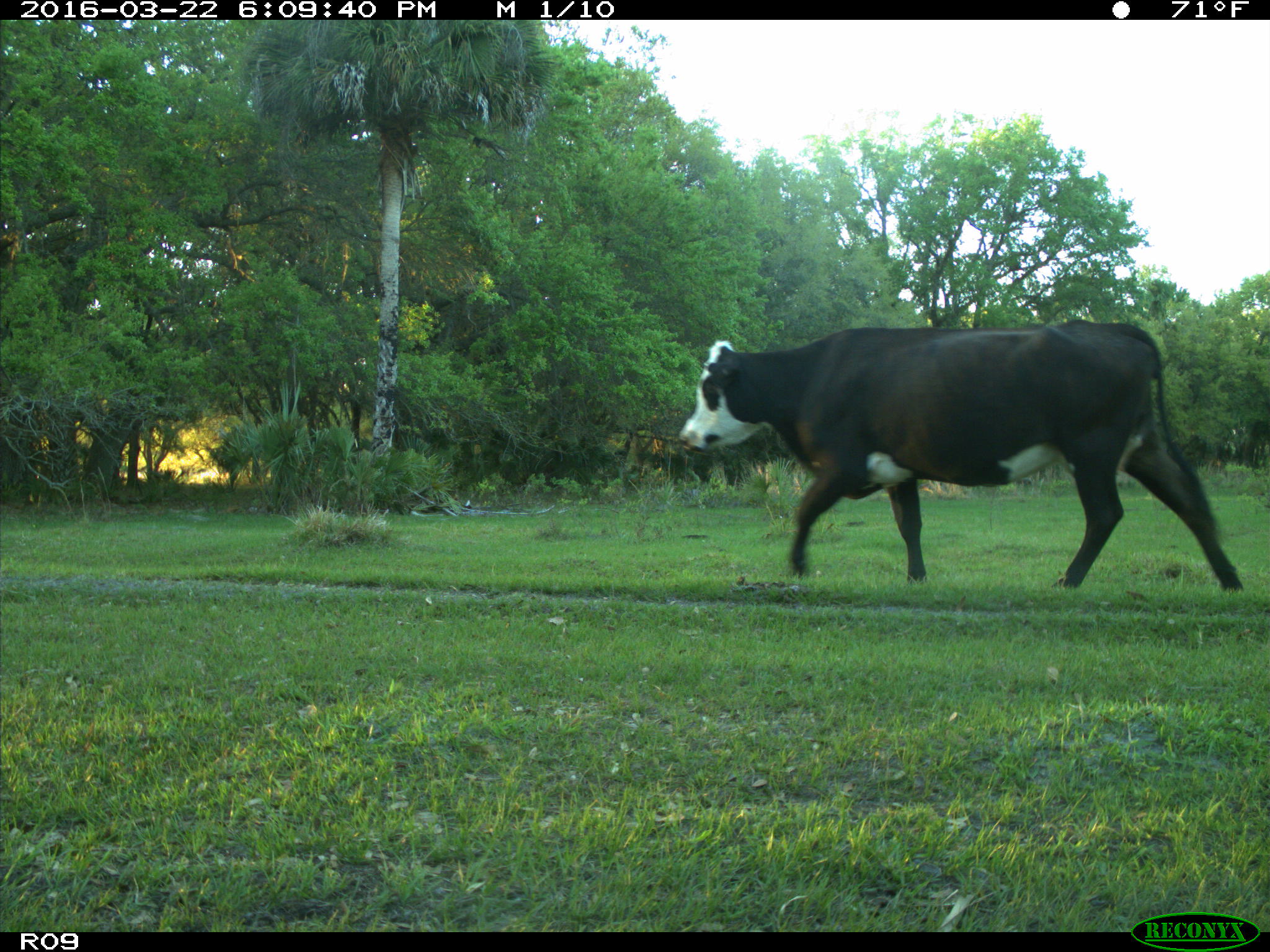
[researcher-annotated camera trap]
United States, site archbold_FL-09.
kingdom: Animalia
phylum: Chordata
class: Mammalia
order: Artiodactyla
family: Bovidae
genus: Bos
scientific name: Bos taurus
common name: domestic cow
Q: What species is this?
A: Bos taurus (domestic cow).